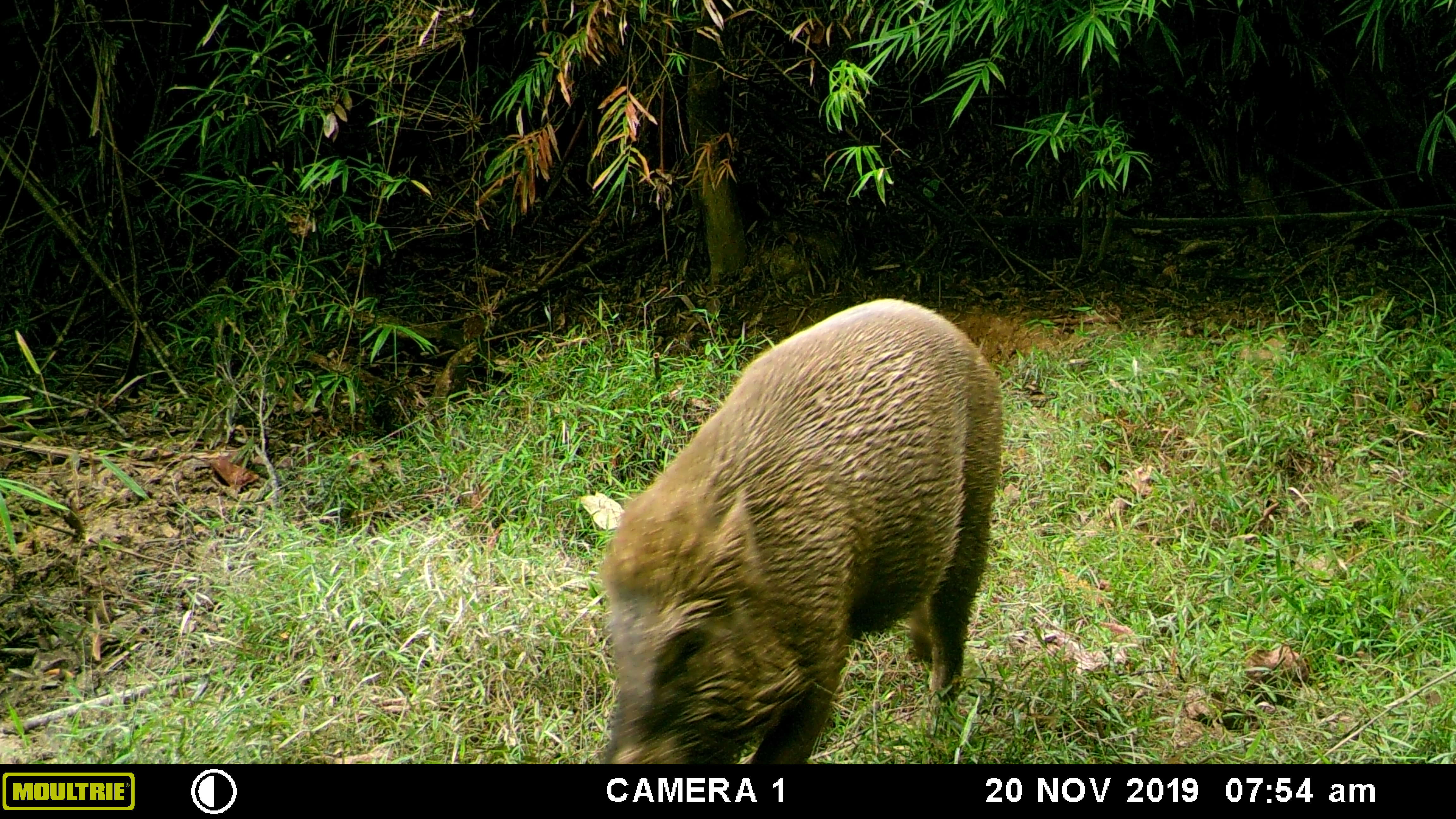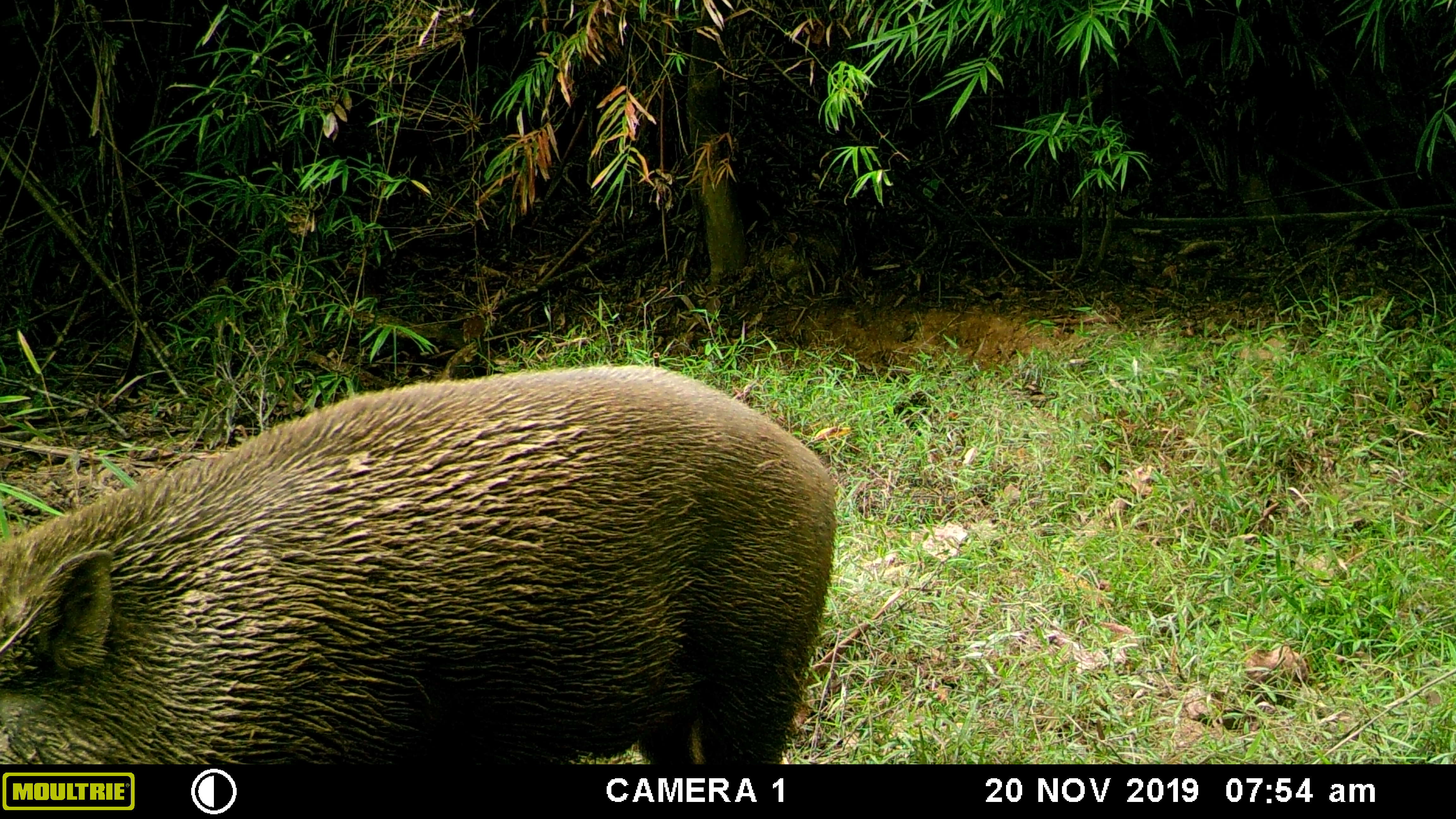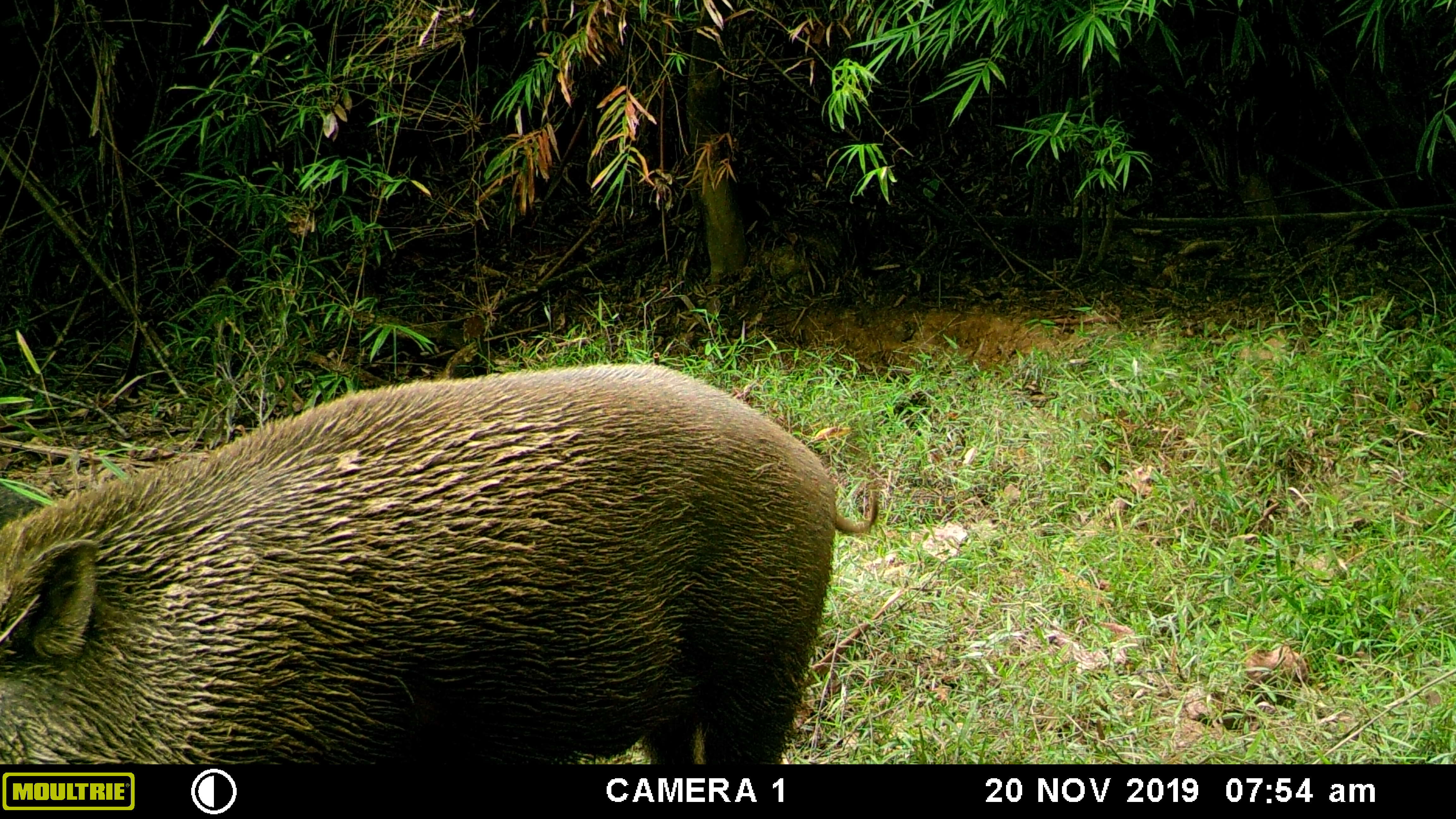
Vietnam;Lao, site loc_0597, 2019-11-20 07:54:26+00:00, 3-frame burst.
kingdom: Animalia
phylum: Chordata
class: Mammalia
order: Artiodactyla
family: Suidae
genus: Sus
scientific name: Sus scrofa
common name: eurasian wild pig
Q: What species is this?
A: Eurasian wild pig (Sus scrofa).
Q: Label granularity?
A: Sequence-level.